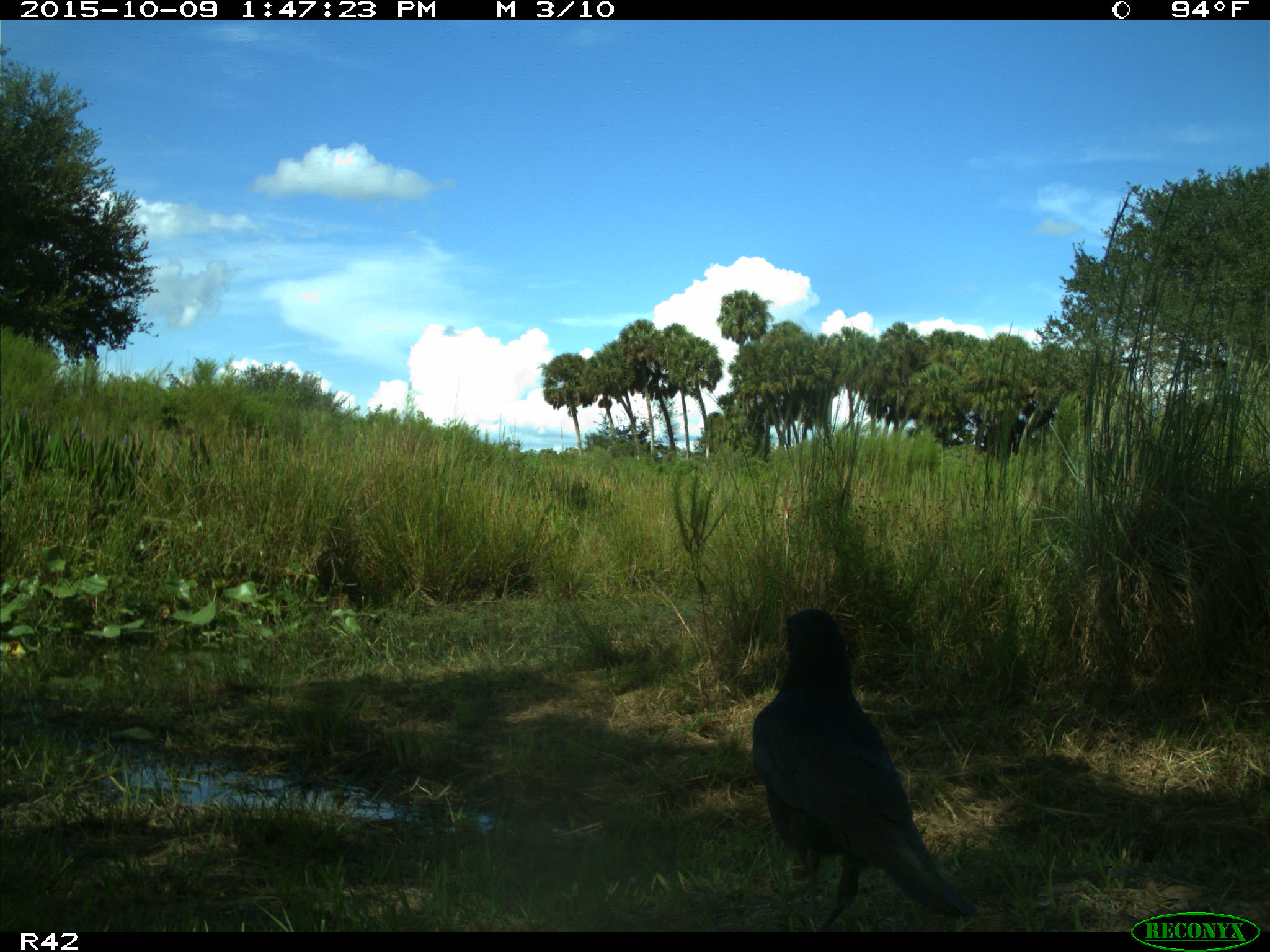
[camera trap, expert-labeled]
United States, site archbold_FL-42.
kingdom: Animalia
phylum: Chordata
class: Aves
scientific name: Aves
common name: birds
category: unidentified bird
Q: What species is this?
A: Unidentified bird (birds) (Aves).